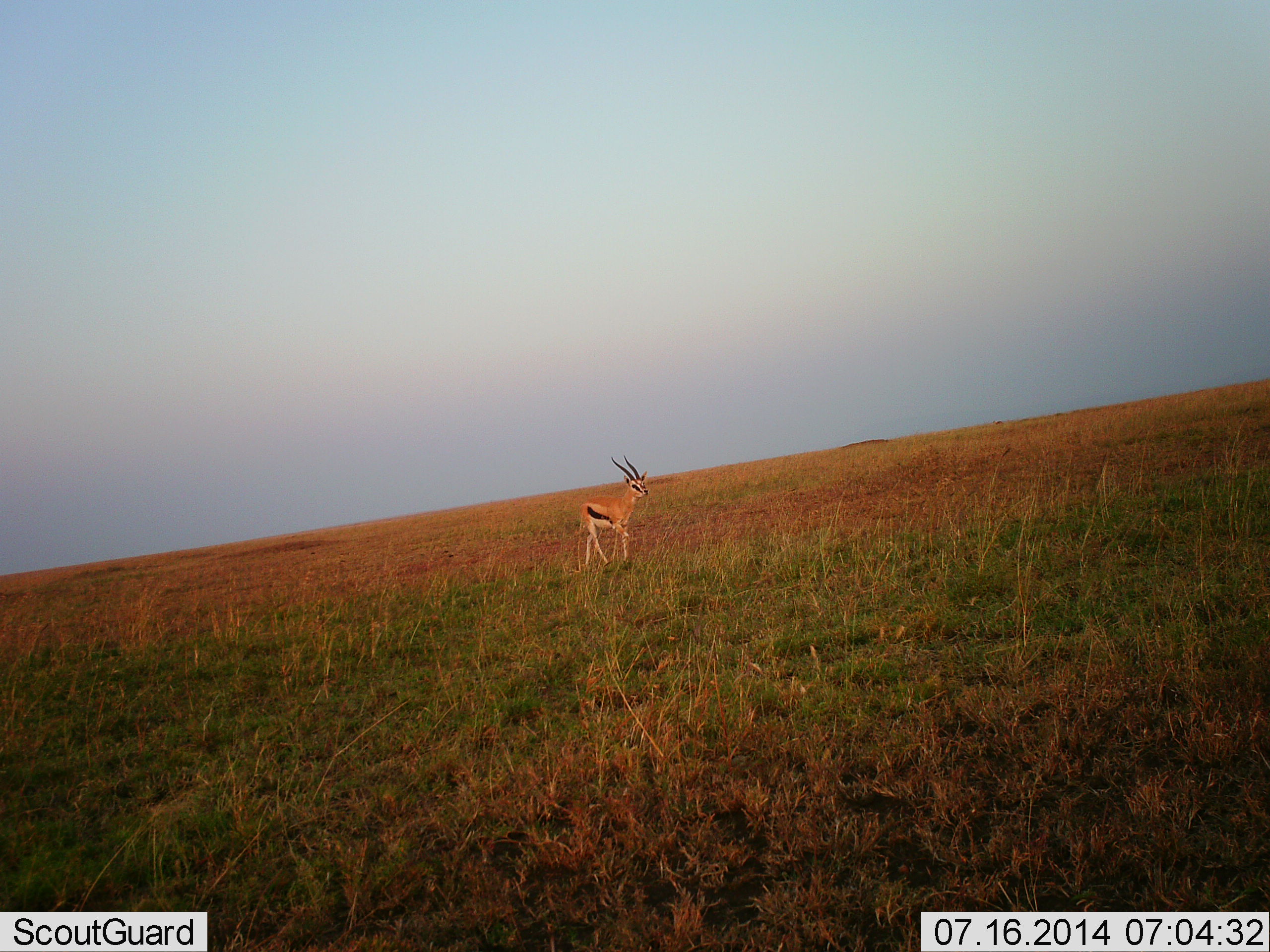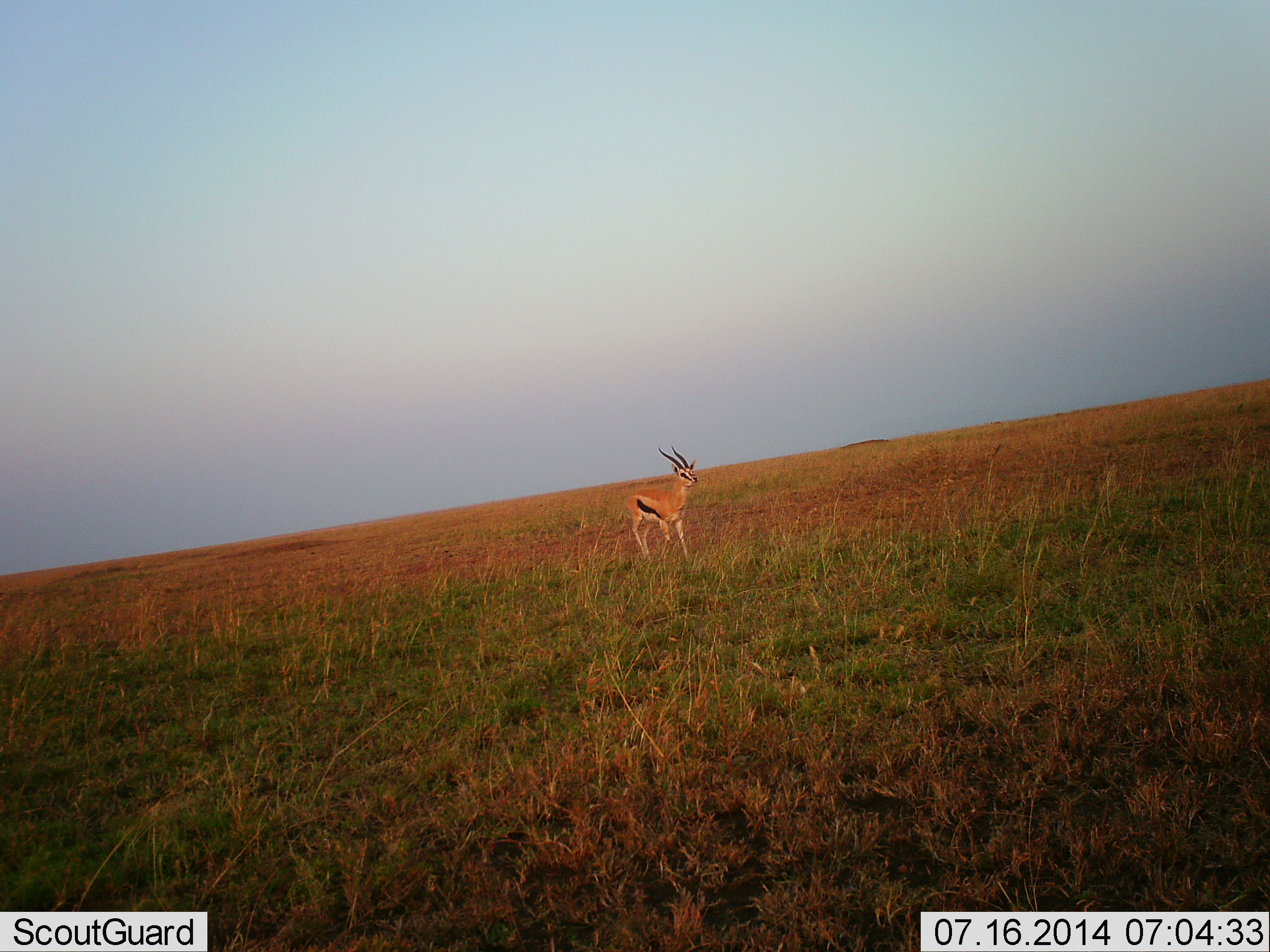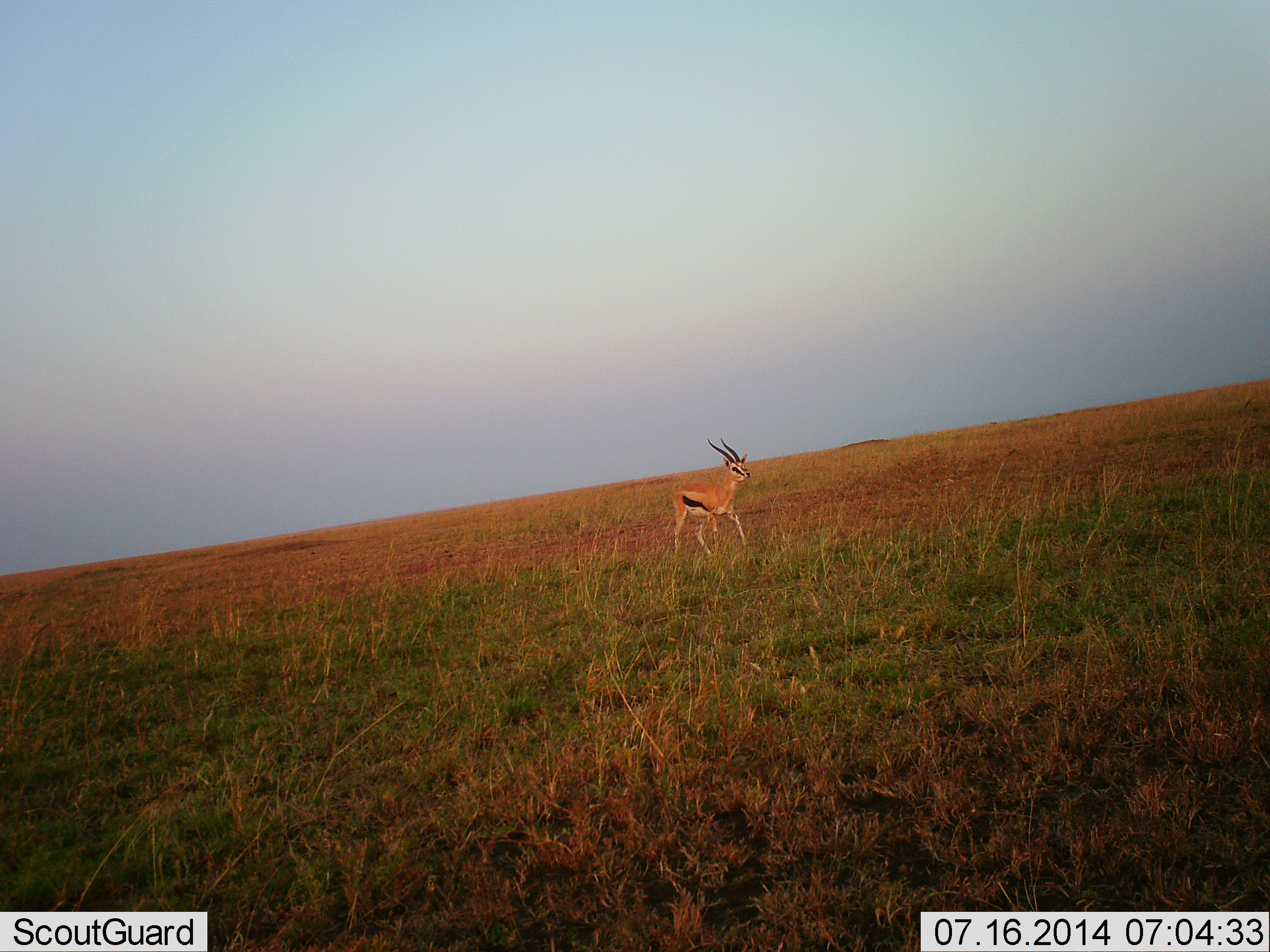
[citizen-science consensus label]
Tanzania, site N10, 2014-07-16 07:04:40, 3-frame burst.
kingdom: Animalia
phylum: Chordata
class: Mammalia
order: Artiodactyla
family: Bovidae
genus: Eudorcas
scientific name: Eudorcas thomsonii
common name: thomson's gazelle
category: gazellethomsons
Gazellethomsons (thomson's gazelle) (Eudorcas thomsonii), count 1. Behavior (volunteer vote fractions): standing 20%, resting 0%, moving 80%, interacting 0%. Young present (vote fraction): 0%. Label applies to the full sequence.